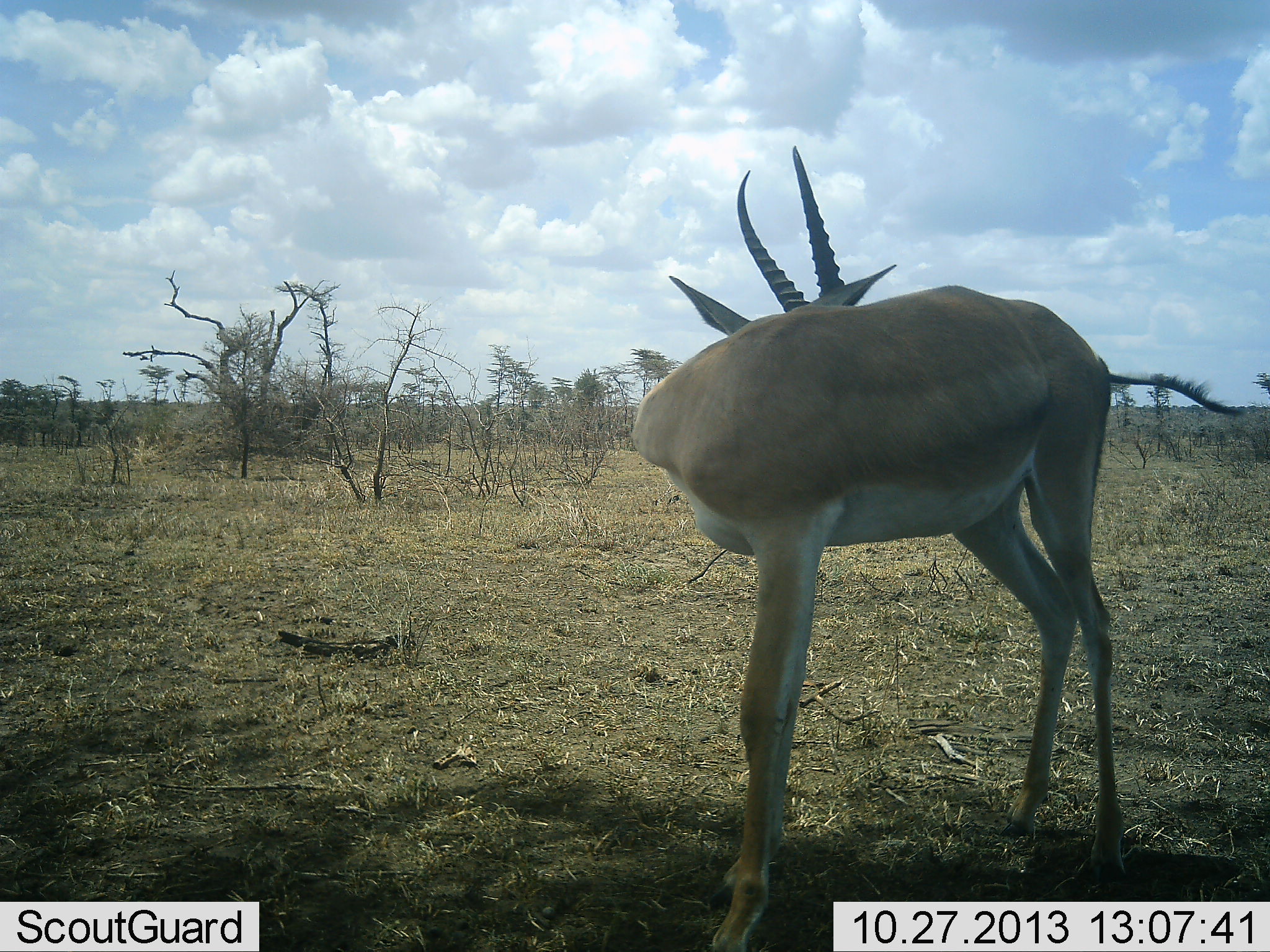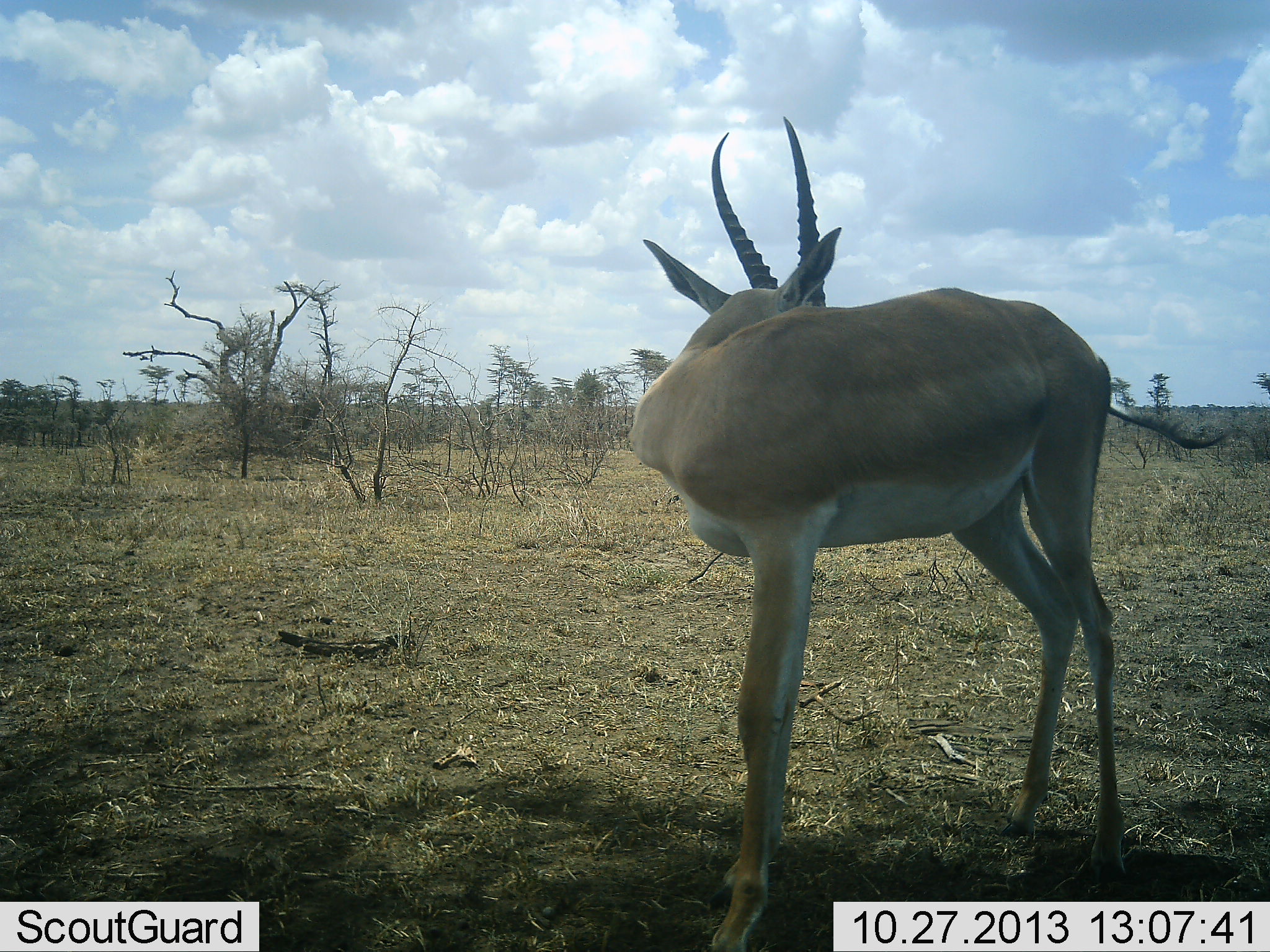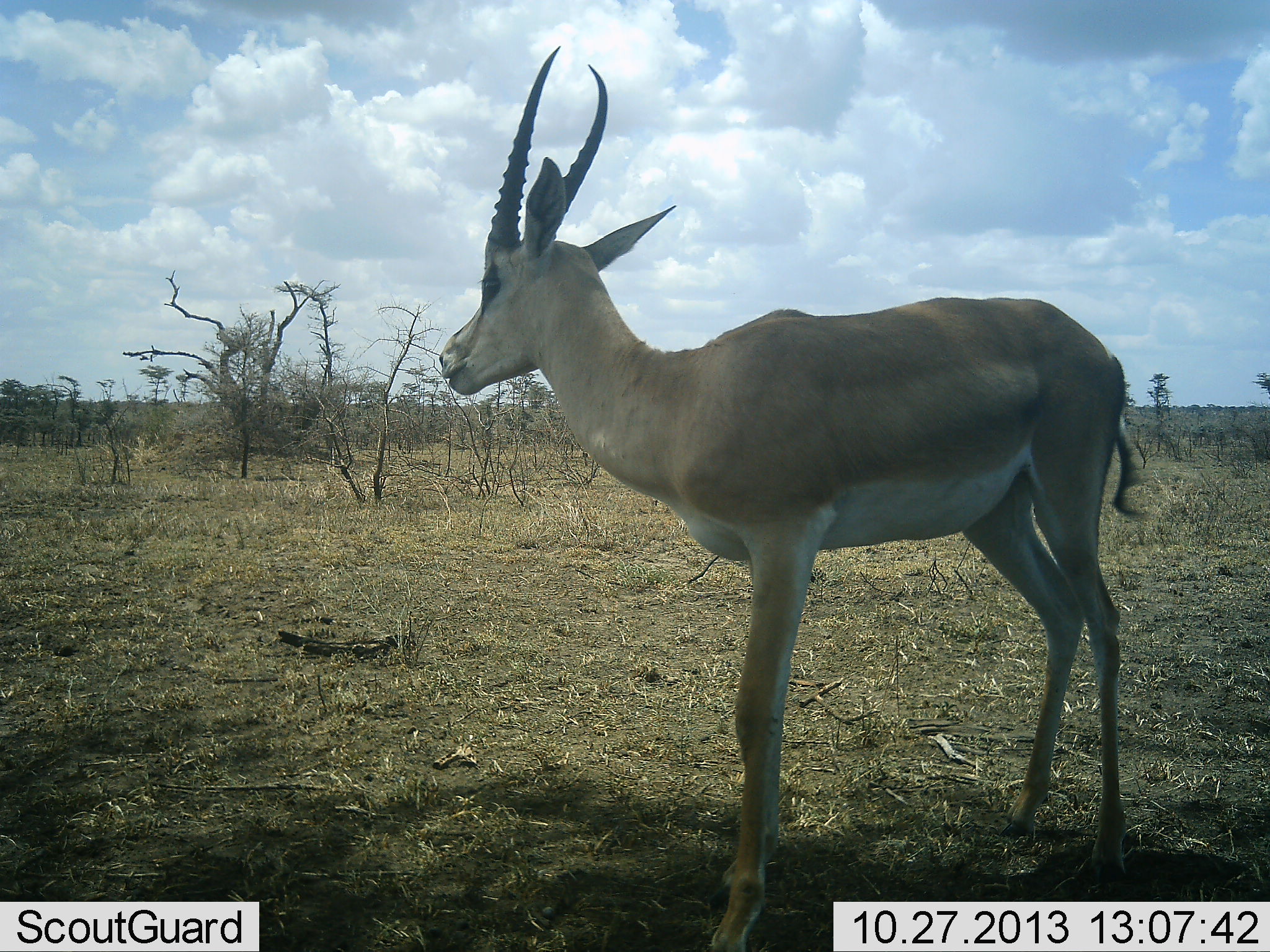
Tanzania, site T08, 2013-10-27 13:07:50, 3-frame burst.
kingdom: Animalia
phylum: Chordata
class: Mammalia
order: Artiodactyla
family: Bovidae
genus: Nanger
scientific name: Nanger granti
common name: grant's gazelle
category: gazellegrants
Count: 1.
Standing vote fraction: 97%.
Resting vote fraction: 3%.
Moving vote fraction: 3%.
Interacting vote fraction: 3%.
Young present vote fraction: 0%.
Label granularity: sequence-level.